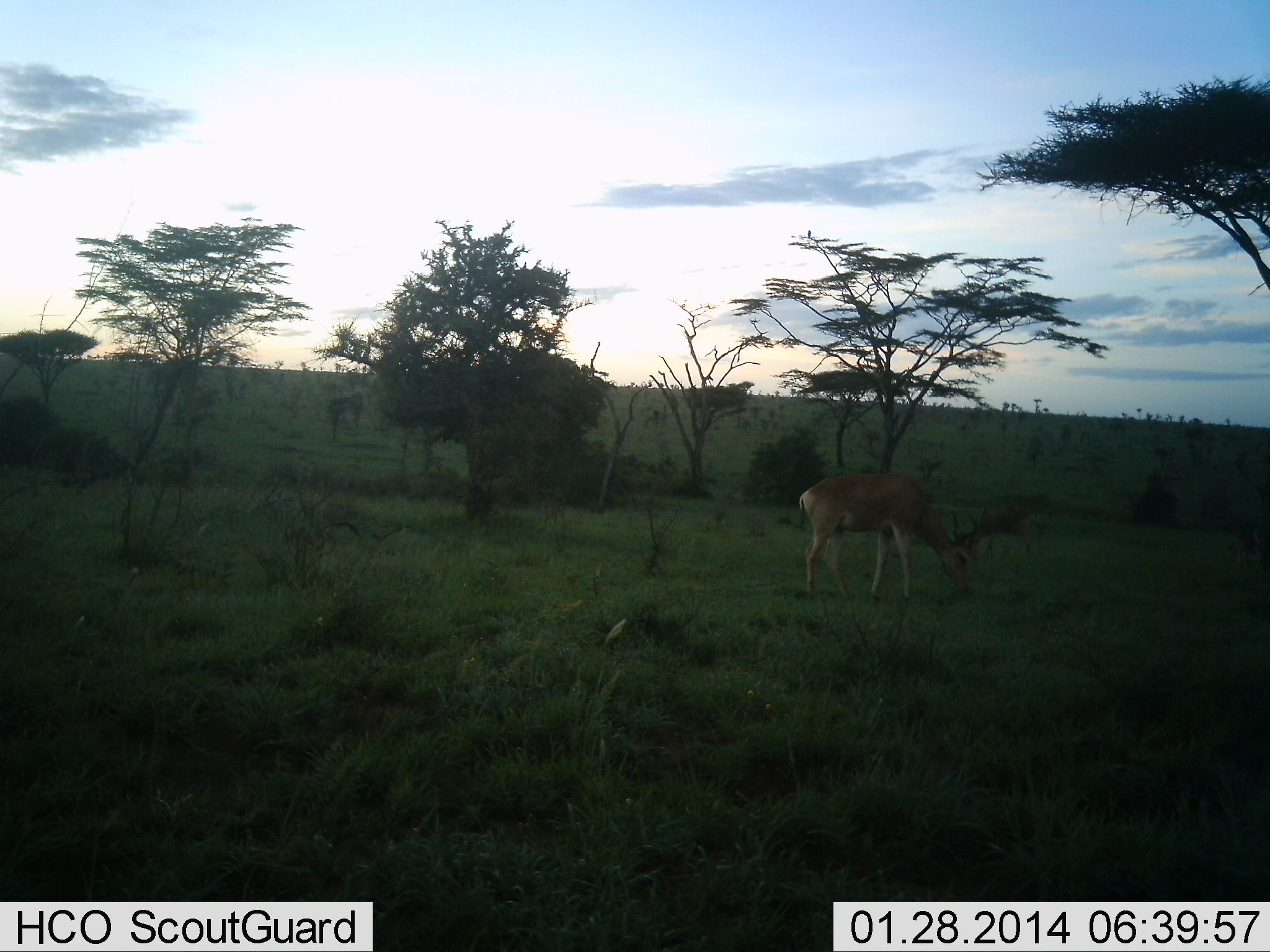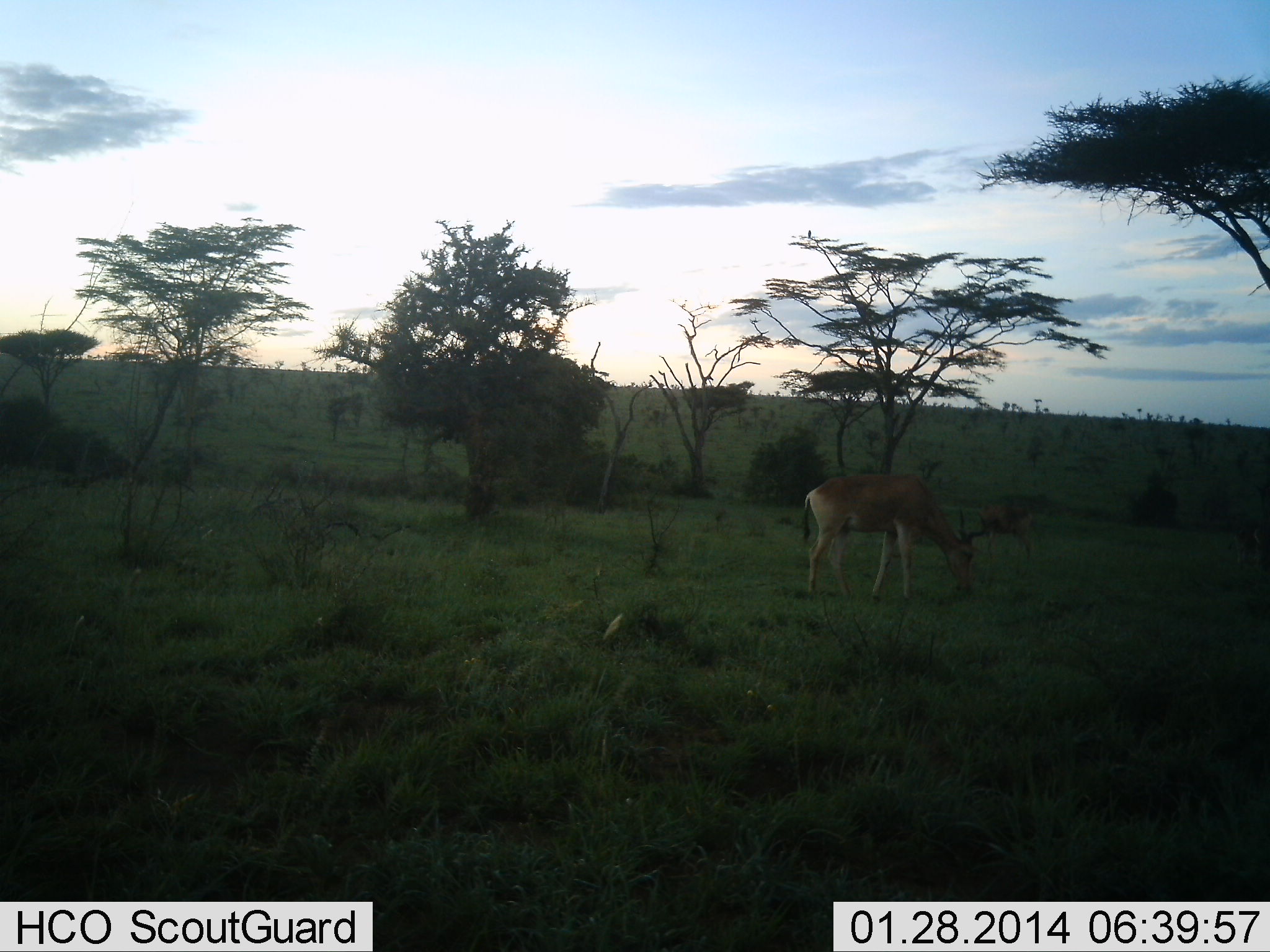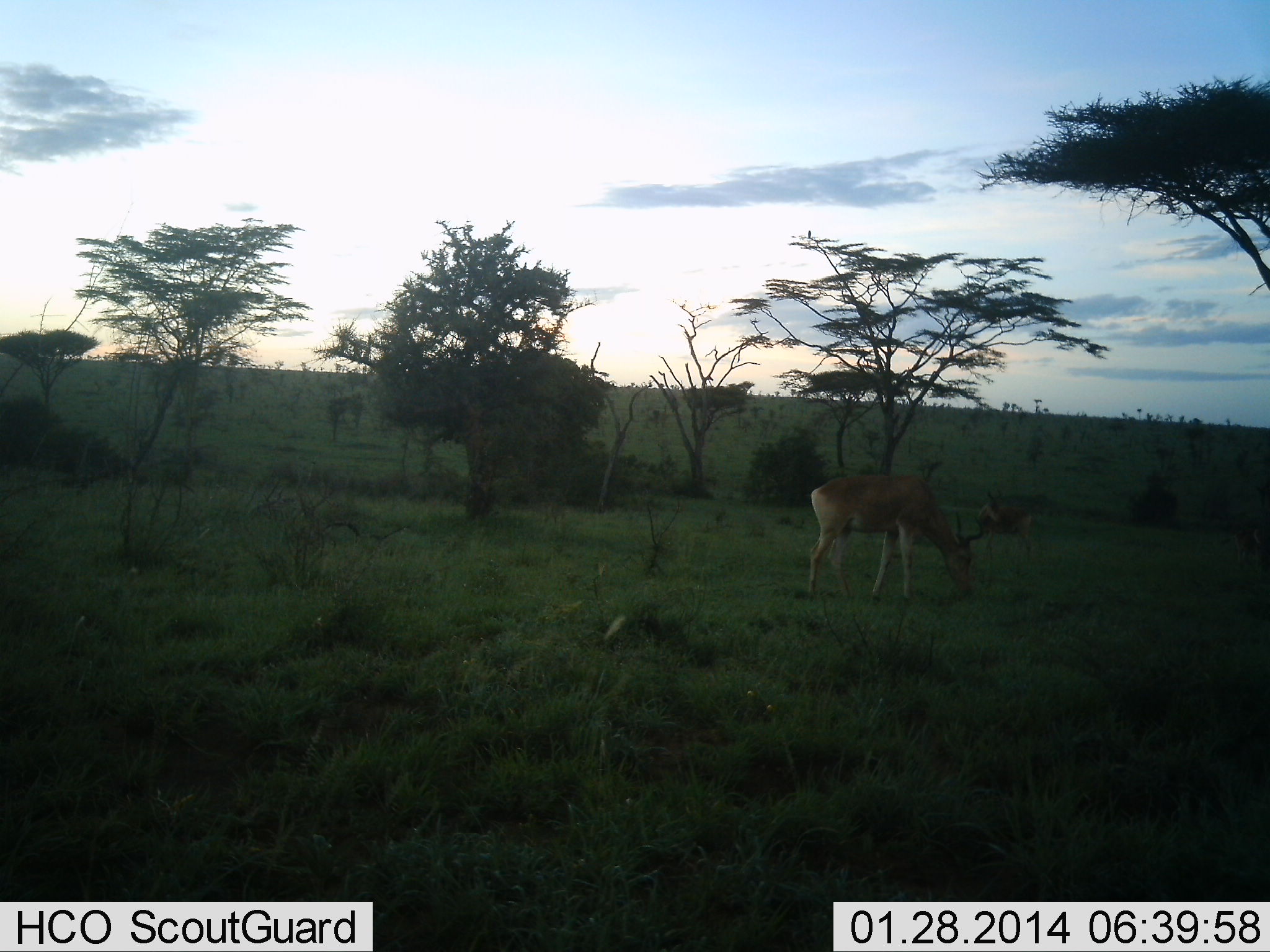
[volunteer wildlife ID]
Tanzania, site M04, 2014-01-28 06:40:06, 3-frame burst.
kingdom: Animalia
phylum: Chordata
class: Mammalia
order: Artiodactyla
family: Bovidae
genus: Alcelaphus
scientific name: Alcelaphus buselaphus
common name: hartebeest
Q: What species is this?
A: Hartebeest (Alcelaphus buselaphus).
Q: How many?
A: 2.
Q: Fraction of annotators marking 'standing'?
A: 18%.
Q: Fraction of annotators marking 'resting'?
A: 0%.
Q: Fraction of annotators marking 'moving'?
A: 0%.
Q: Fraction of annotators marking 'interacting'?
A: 0%.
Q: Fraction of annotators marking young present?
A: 27%.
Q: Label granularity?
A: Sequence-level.